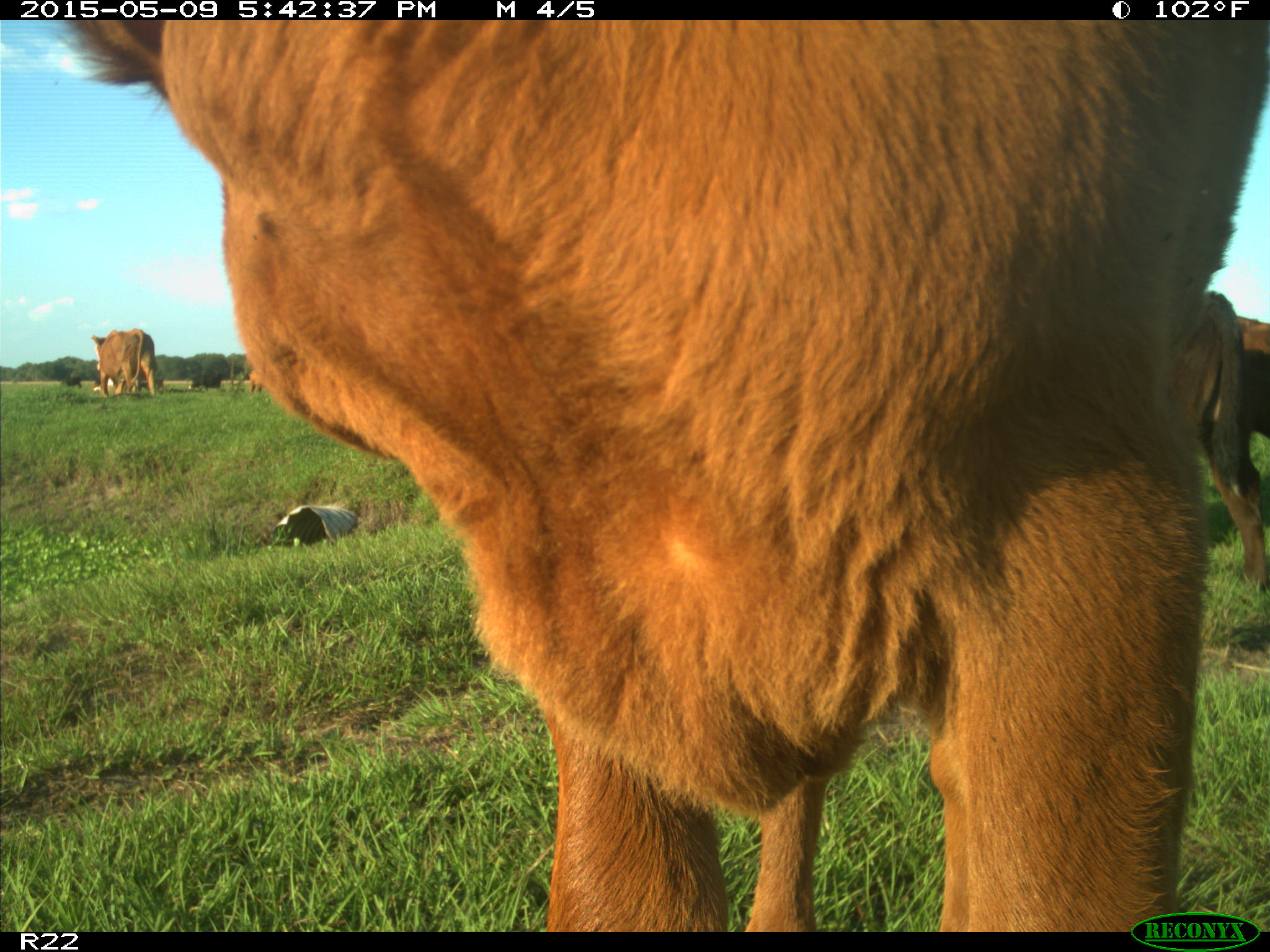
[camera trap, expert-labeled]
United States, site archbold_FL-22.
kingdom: Animalia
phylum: Chordata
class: Mammalia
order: Artiodactyla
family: Bovidae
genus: Bos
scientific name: Bos taurus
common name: domestic cow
Bos taurus (domestic cow).